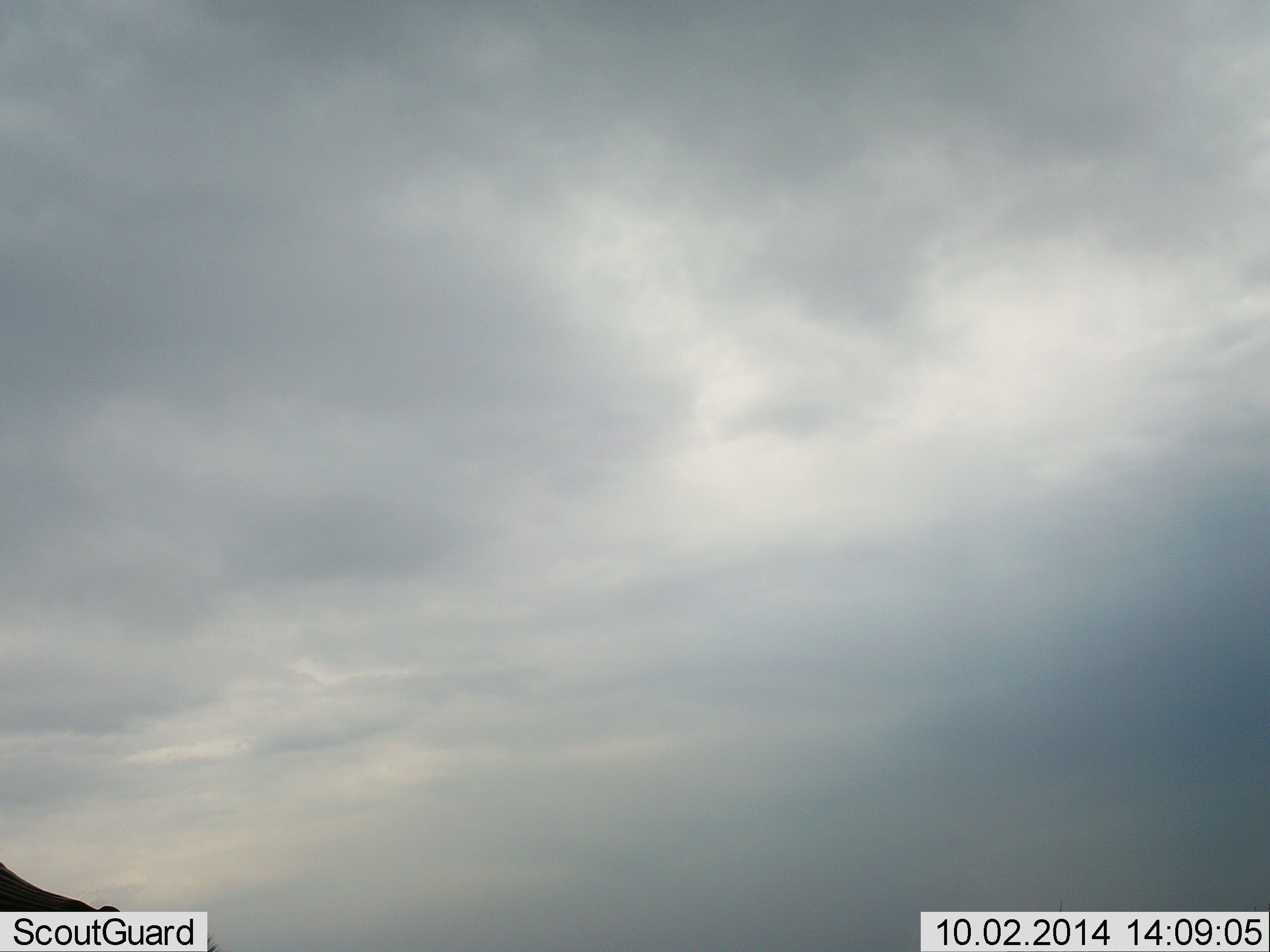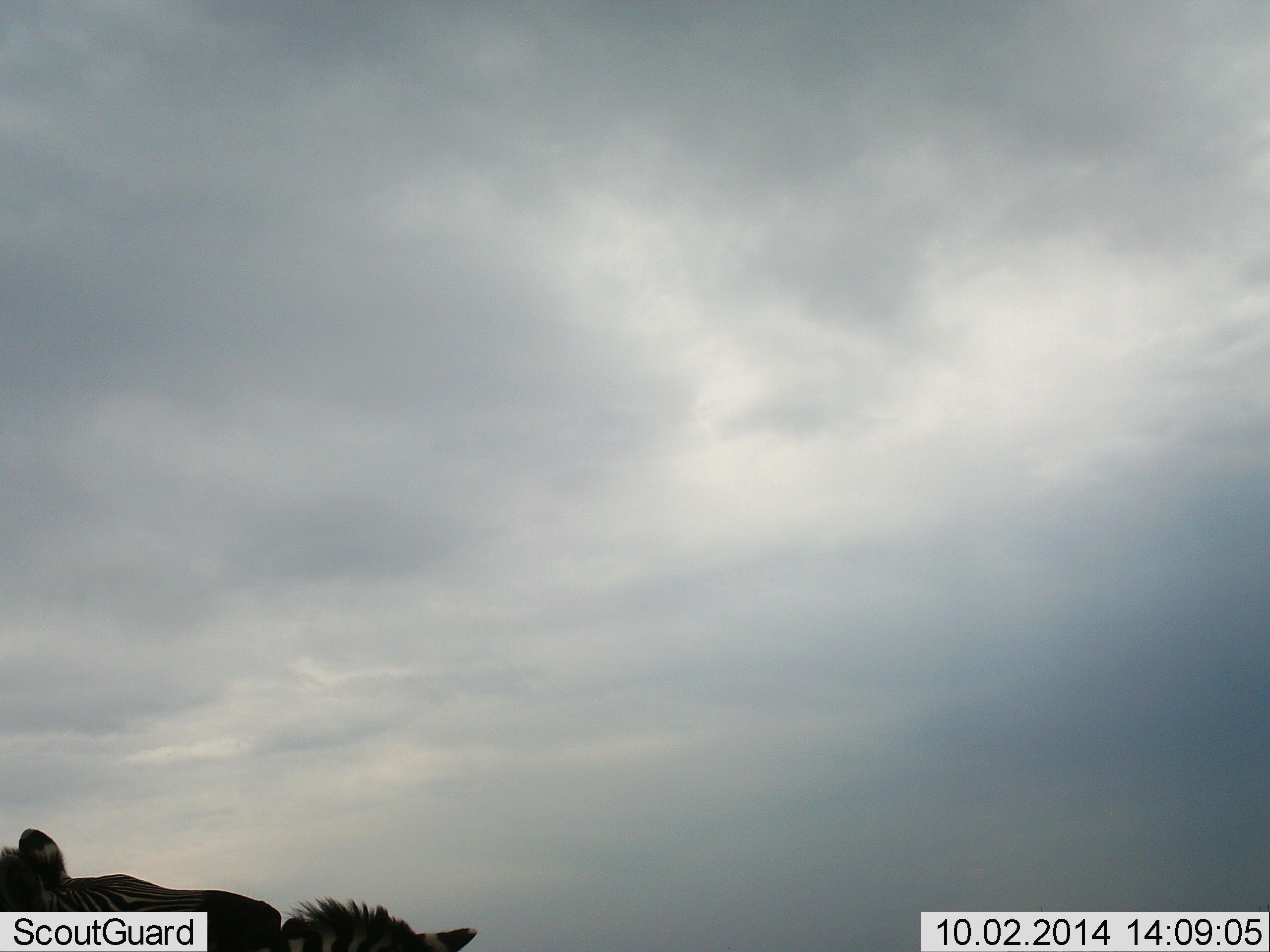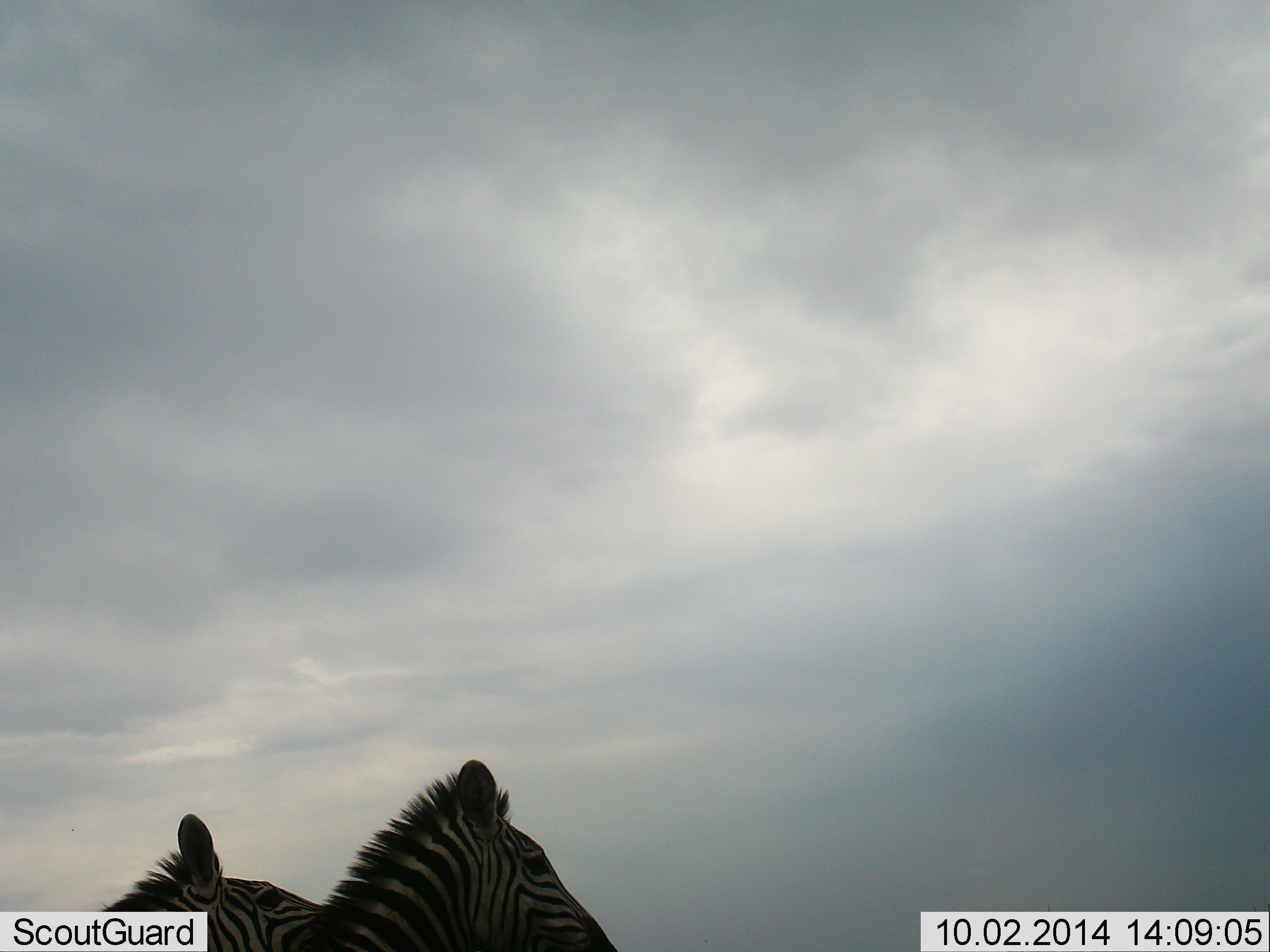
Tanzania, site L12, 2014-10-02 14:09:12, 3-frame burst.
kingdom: Animalia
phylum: Chordata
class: Mammalia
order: Perissodactyla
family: Equidae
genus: Equus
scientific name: Equus quagga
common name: plains zebra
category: zebra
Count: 2.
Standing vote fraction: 20%.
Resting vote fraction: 10%.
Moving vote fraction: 70%.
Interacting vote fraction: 20%.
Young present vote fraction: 0%.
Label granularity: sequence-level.